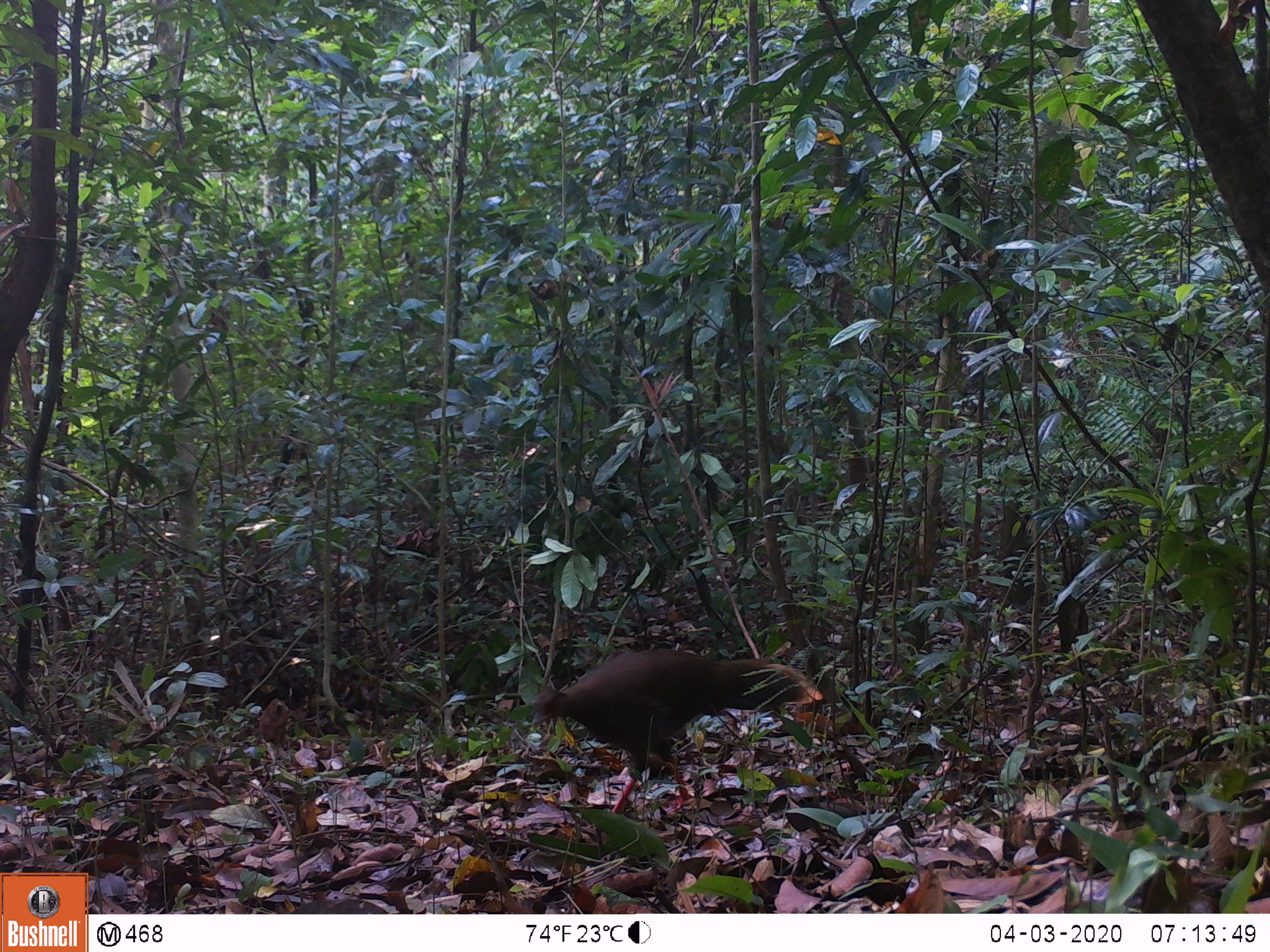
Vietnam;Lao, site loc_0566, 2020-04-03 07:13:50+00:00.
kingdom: Animalia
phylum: Chordata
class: Aves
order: Galliformes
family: Phasianidae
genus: Lophura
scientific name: Lophura nycthemera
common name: silver pheasant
Silver pheasant (Lophura nycthemera). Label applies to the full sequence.